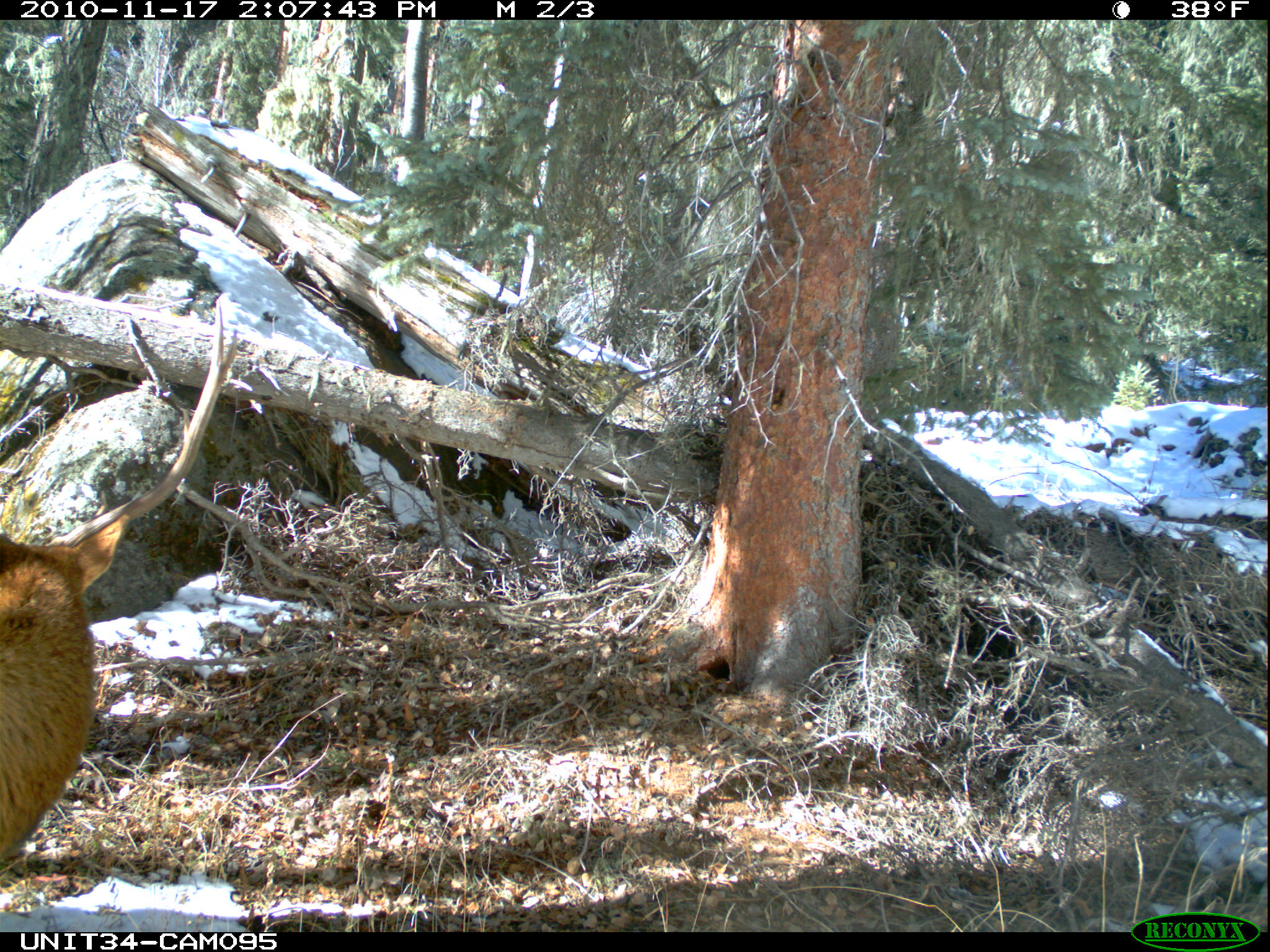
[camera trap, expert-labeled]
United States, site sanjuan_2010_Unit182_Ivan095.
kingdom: Animalia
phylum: Chordata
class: Mammalia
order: Artiodactyla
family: Cervidae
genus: Cervus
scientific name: Cervus elaphus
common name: red deer